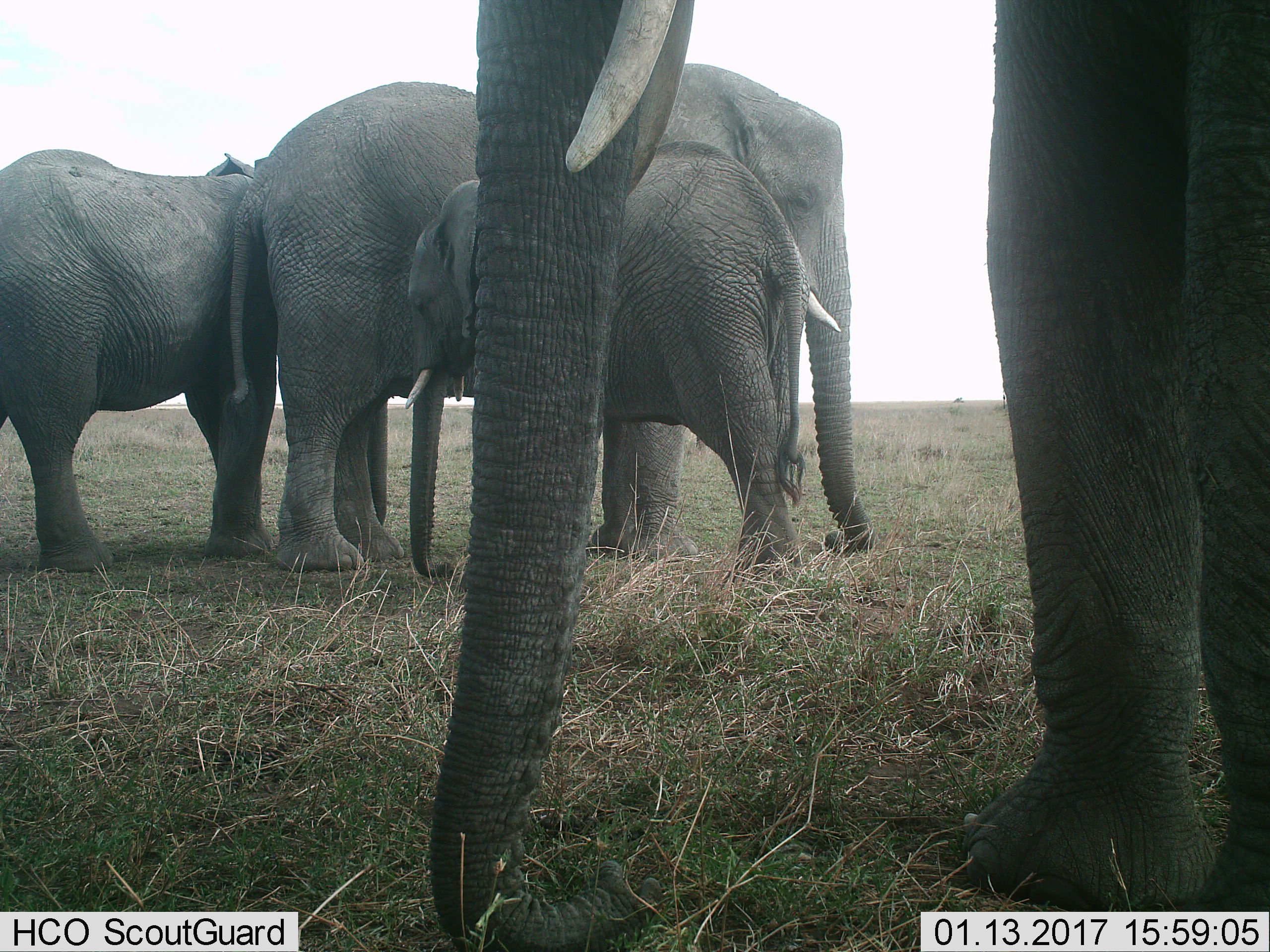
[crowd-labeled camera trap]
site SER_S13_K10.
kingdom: Animalia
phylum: Chordata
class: Mammalia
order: Proboscidea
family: Elephantidae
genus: Loxodonta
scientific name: Loxodonta africana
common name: african bush elephant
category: elephant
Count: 4.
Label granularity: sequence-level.